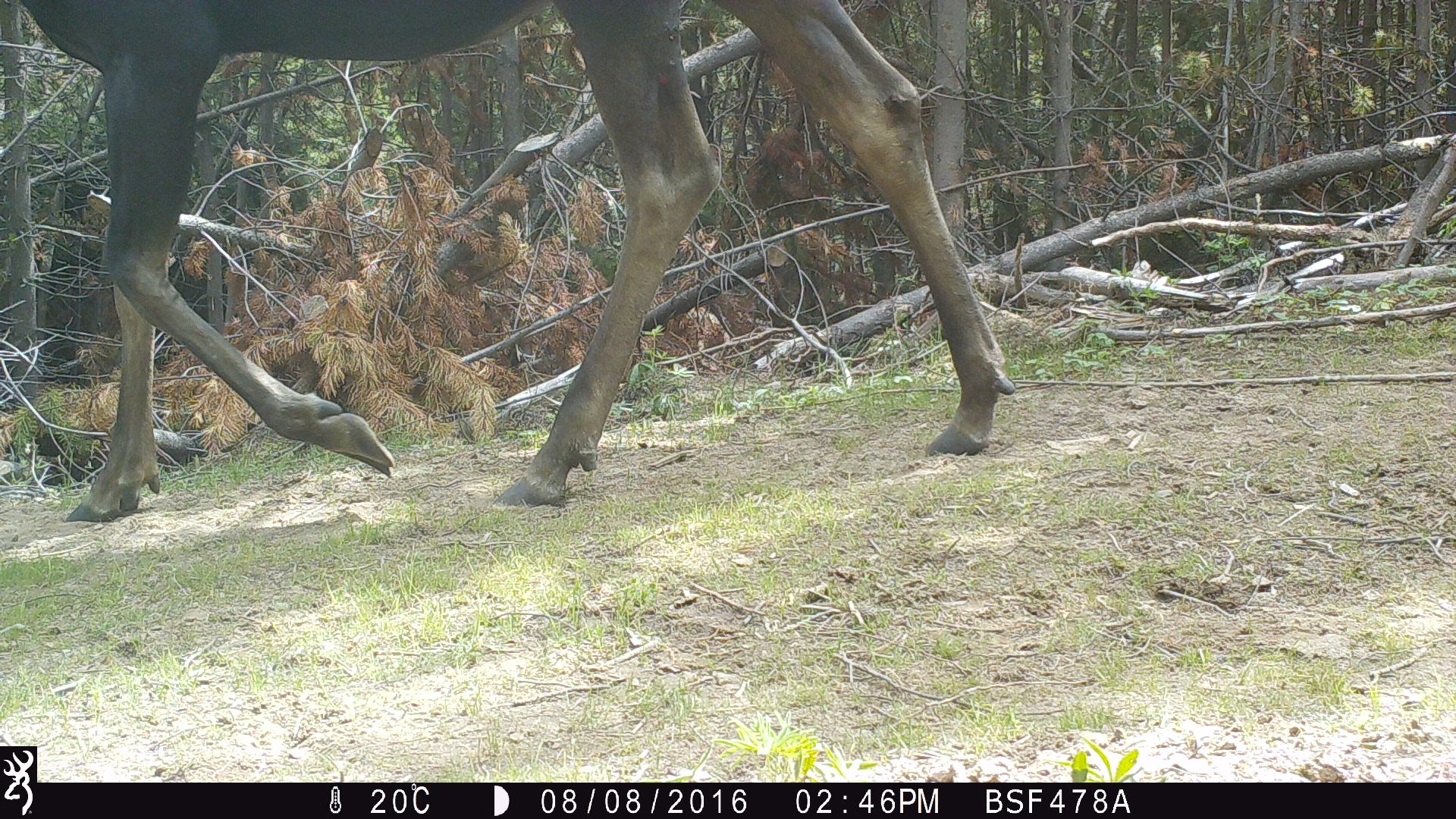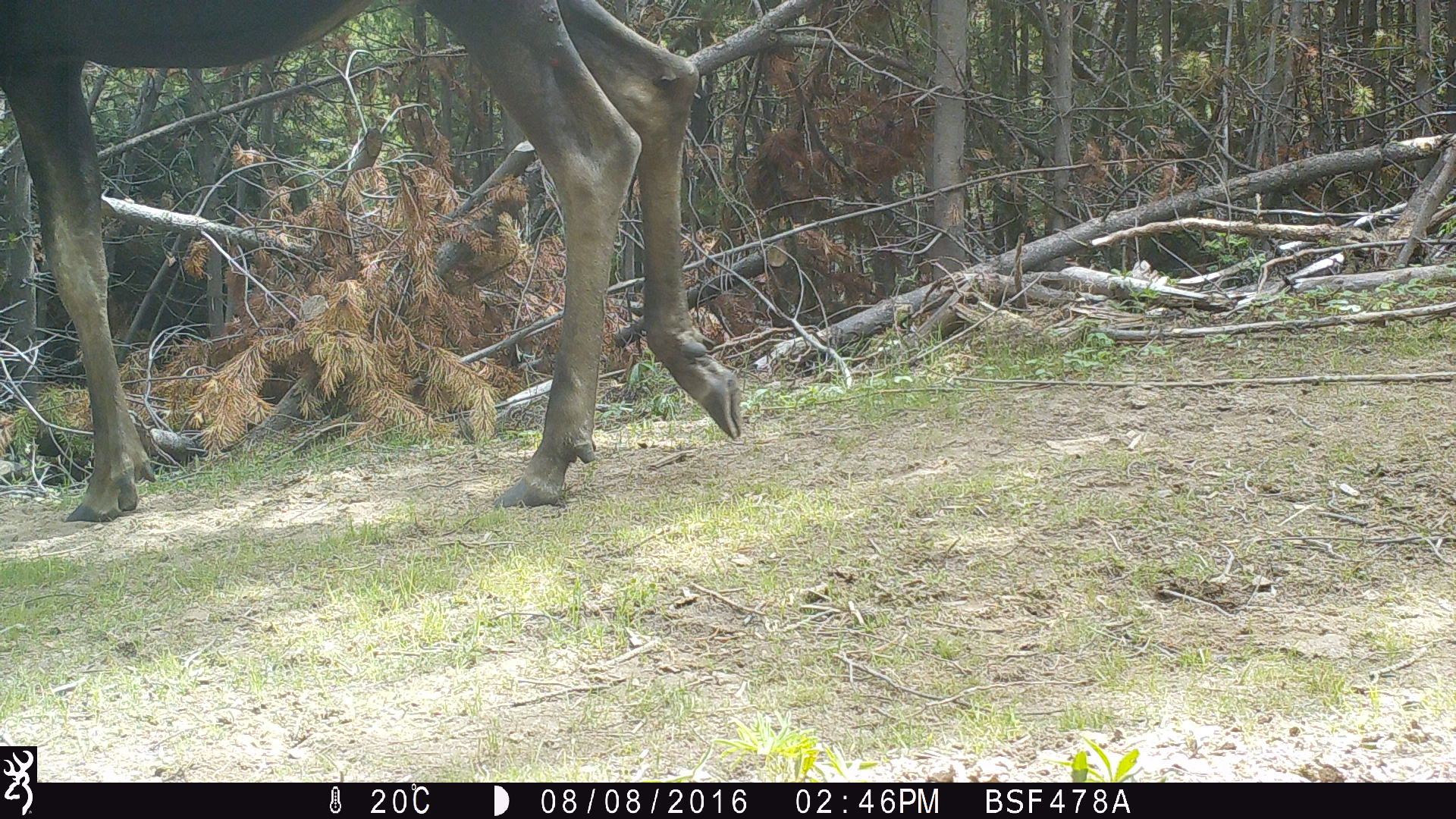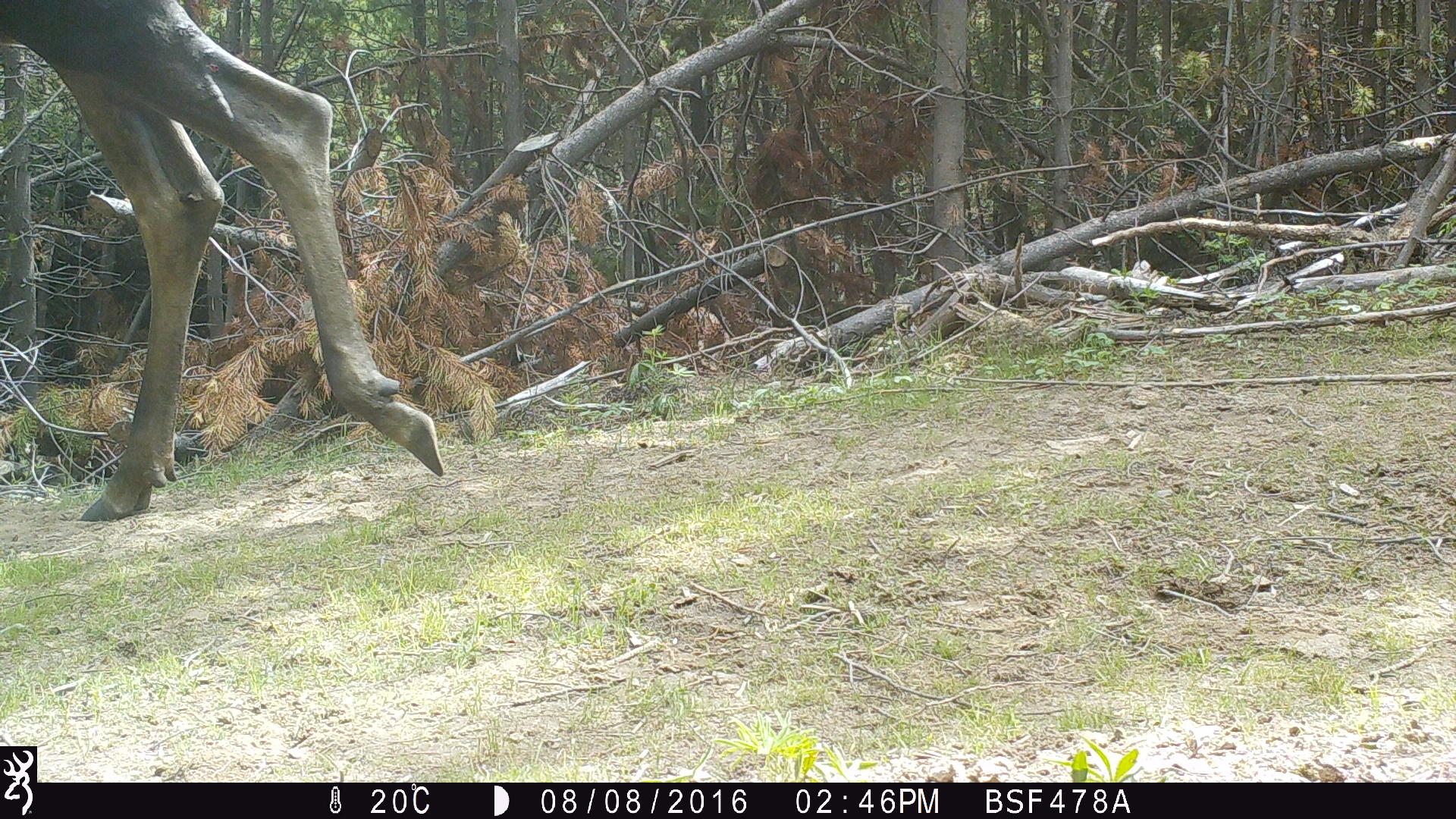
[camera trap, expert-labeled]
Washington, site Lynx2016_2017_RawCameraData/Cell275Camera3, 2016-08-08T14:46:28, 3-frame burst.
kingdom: Animalia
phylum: Chordata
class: Mammalia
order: Artiodactyla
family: Cervidae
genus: Alces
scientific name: Alces alces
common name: moose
Alces alces (moose). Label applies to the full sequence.